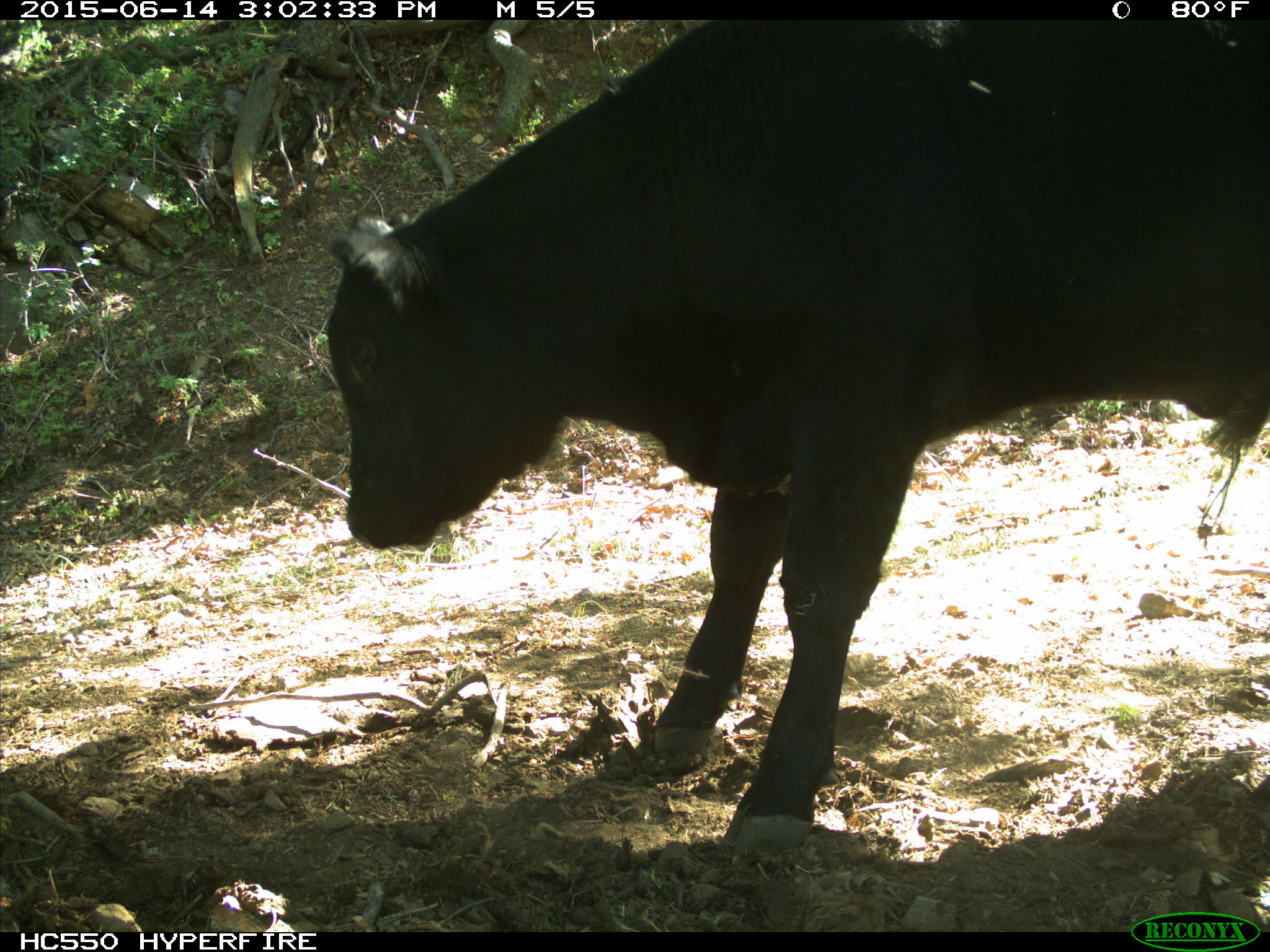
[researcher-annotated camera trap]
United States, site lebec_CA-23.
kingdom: Animalia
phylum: Chordata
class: Mammalia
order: Artiodactyla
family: Bovidae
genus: Bos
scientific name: Bos taurus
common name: domestic cow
Bos taurus (domestic cow).